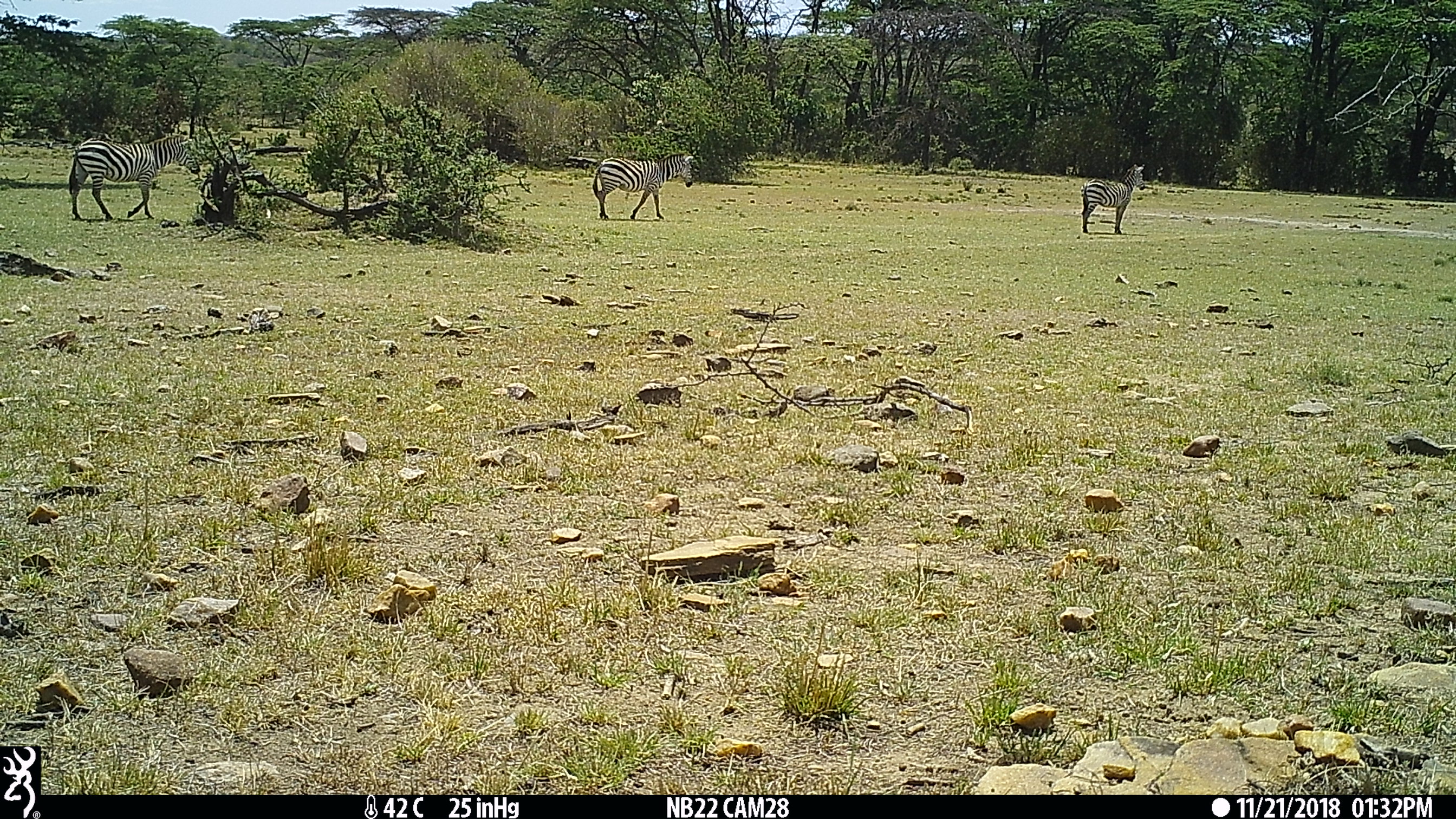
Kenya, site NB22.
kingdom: Animalia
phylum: Chordata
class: Mammalia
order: Perissodactyla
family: Equidae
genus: Equus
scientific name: Equus quagga burchellii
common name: burchell's zebra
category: zebra